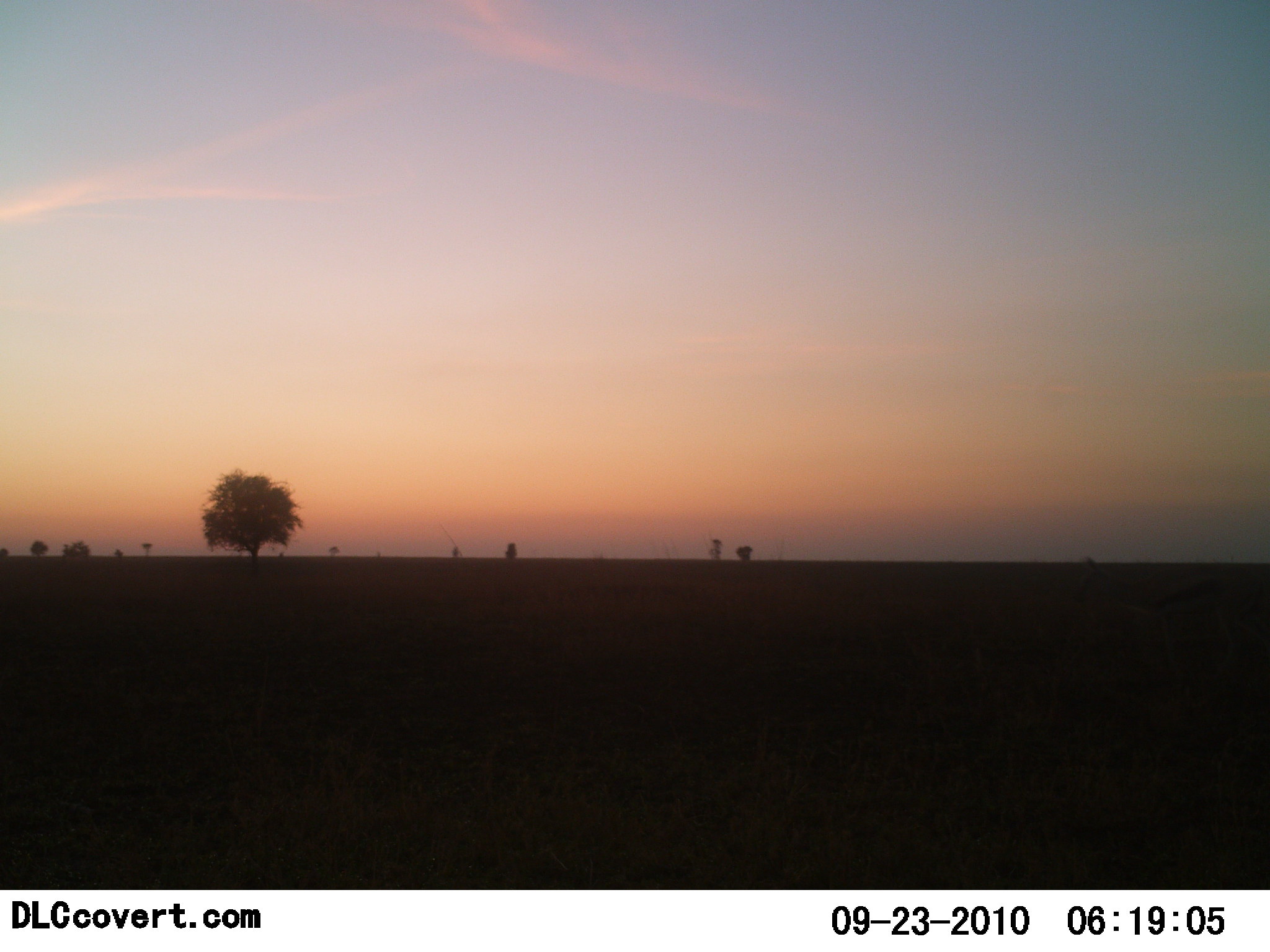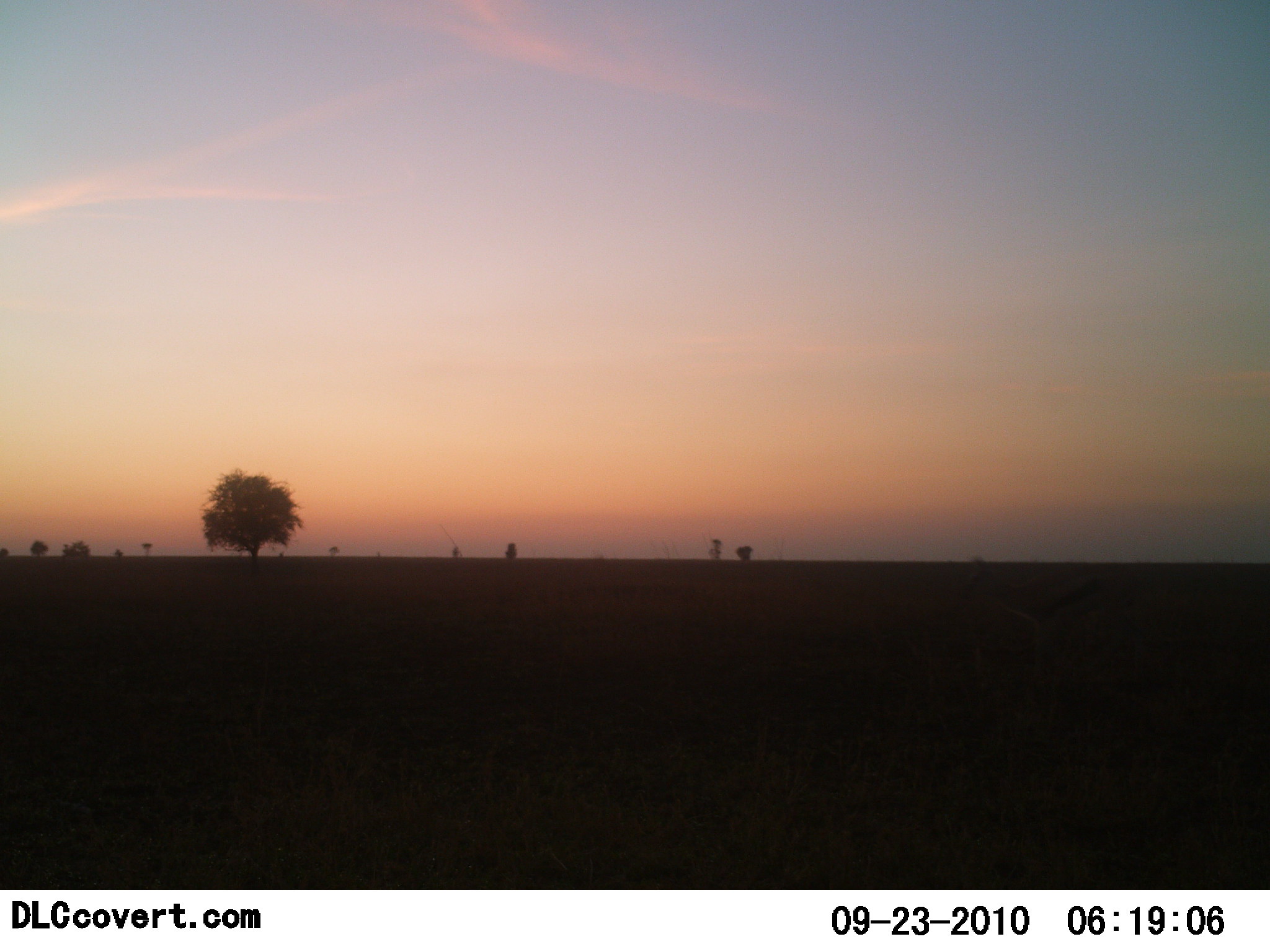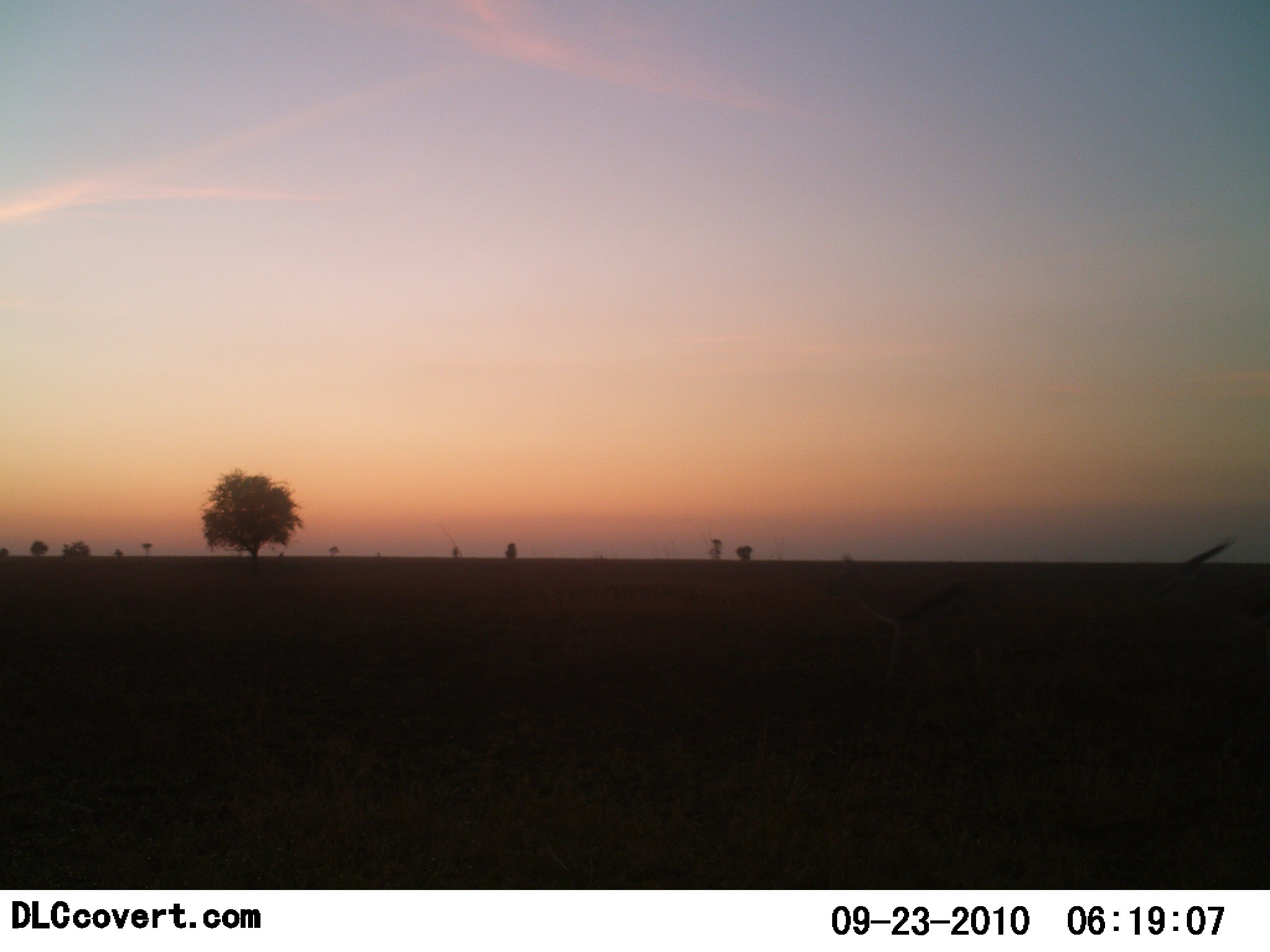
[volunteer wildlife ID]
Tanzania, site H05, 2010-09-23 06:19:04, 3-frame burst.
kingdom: Animalia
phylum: Chordata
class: Mammalia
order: Artiodactyla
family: Bovidae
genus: Eudorcas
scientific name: Eudorcas thomsonii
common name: thomson's gazelle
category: gazellethomsons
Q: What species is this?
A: Gazellethomsons (thomson's gazelle) (Eudorcas thomsonii).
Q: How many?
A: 2.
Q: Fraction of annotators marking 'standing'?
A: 0%.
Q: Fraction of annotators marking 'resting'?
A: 0%.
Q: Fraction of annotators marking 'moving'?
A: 100%.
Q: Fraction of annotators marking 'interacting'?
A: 0%.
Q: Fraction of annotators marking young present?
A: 0%.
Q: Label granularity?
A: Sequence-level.